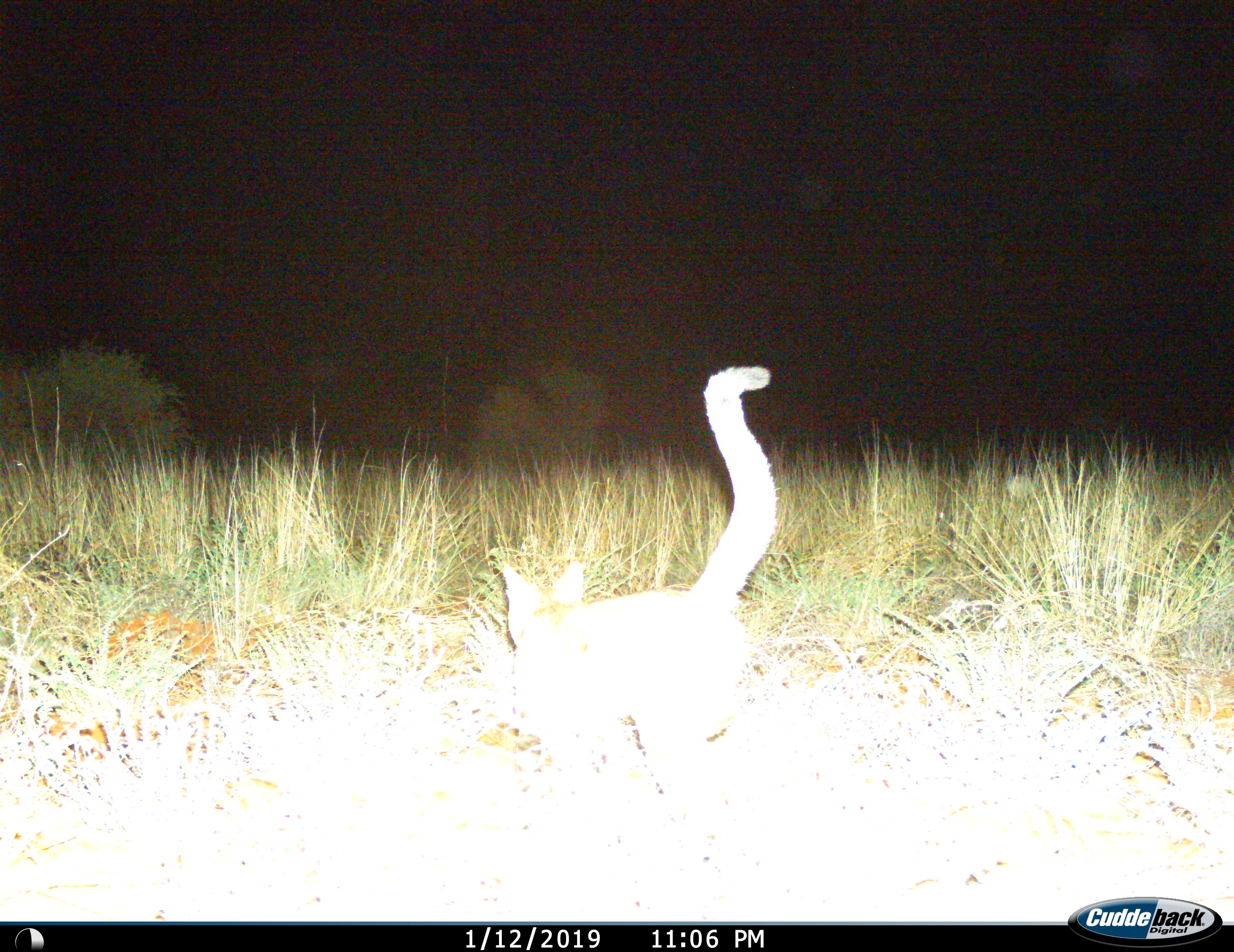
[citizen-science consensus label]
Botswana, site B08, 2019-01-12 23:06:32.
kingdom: Animalia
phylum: Chordata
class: Mammalia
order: Carnivora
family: Felidae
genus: Felis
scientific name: Felis lybica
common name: african wild cat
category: catafricanwild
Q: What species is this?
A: Catafricanwild (african wild cat) (Felis lybica).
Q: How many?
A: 1.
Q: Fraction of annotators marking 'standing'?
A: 30%.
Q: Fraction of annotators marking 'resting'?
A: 0%.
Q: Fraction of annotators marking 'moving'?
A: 60%.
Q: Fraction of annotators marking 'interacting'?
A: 10%.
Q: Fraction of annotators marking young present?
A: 0%.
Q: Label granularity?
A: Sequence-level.